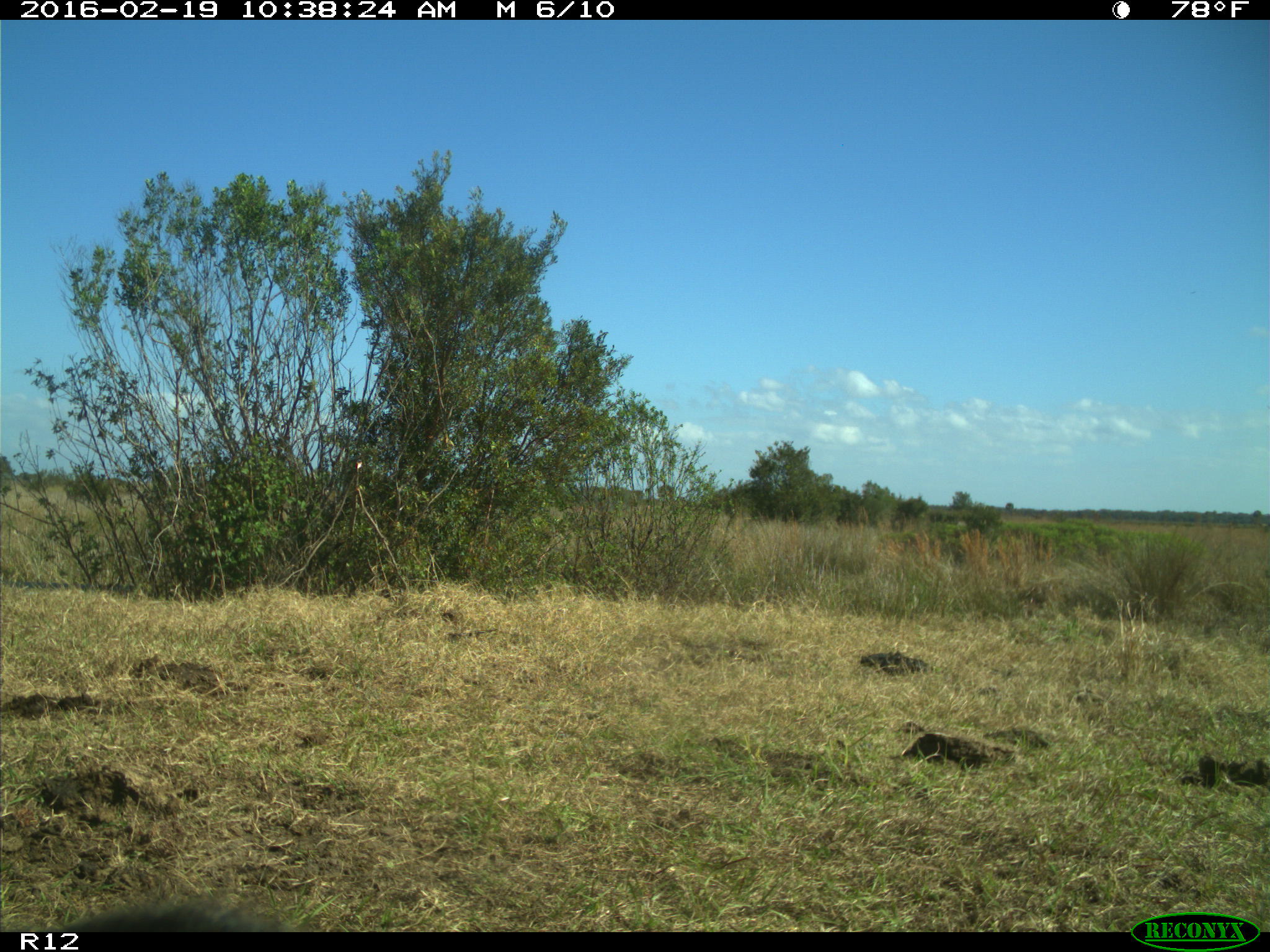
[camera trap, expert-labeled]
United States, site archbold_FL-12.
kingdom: Animalia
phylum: Chordata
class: Mammalia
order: Artiodactyla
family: Bovidae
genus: Bos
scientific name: Bos taurus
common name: domestic cow